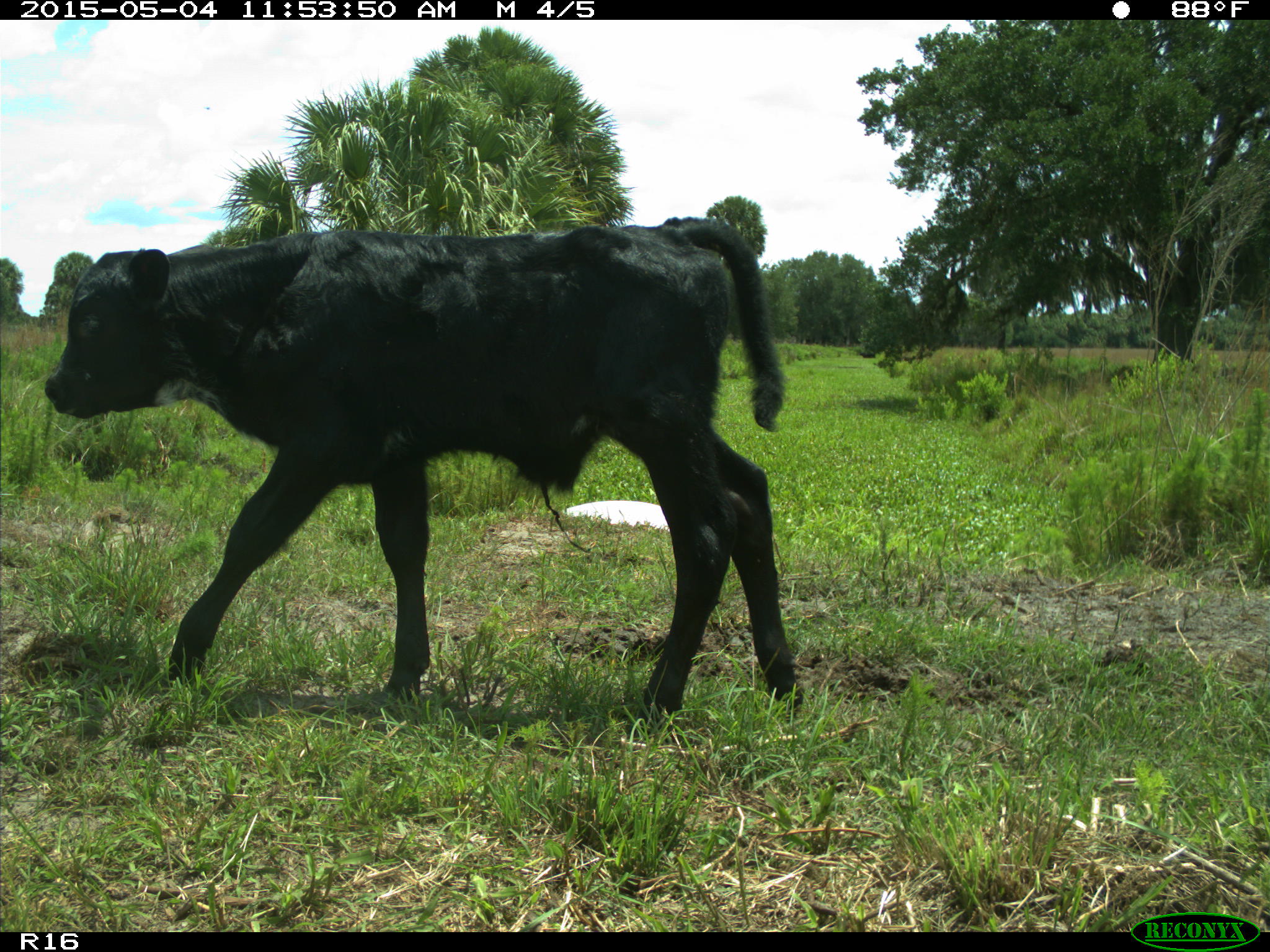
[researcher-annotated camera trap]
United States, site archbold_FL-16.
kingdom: Animalia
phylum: Chordata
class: Mammalia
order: Artiodactyla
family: Bovidae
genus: Bos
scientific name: Bos taurus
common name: domestic cow